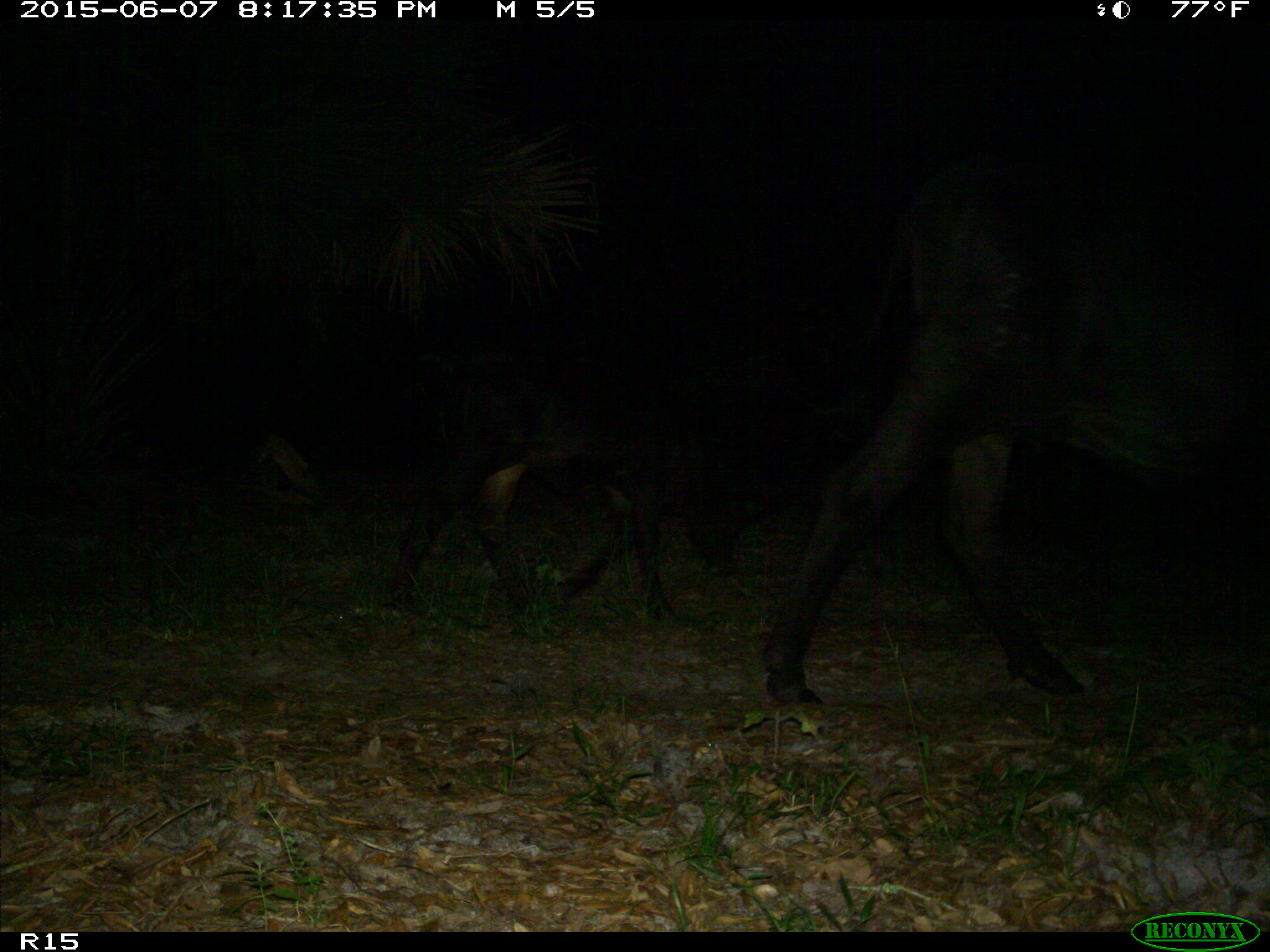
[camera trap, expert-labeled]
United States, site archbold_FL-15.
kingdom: Animalia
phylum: Chordata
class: Mammalia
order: Artiodactyla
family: Bovidae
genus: Bos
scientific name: Bos taurus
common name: domestic cow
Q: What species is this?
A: Bos taurus (domestic cow).